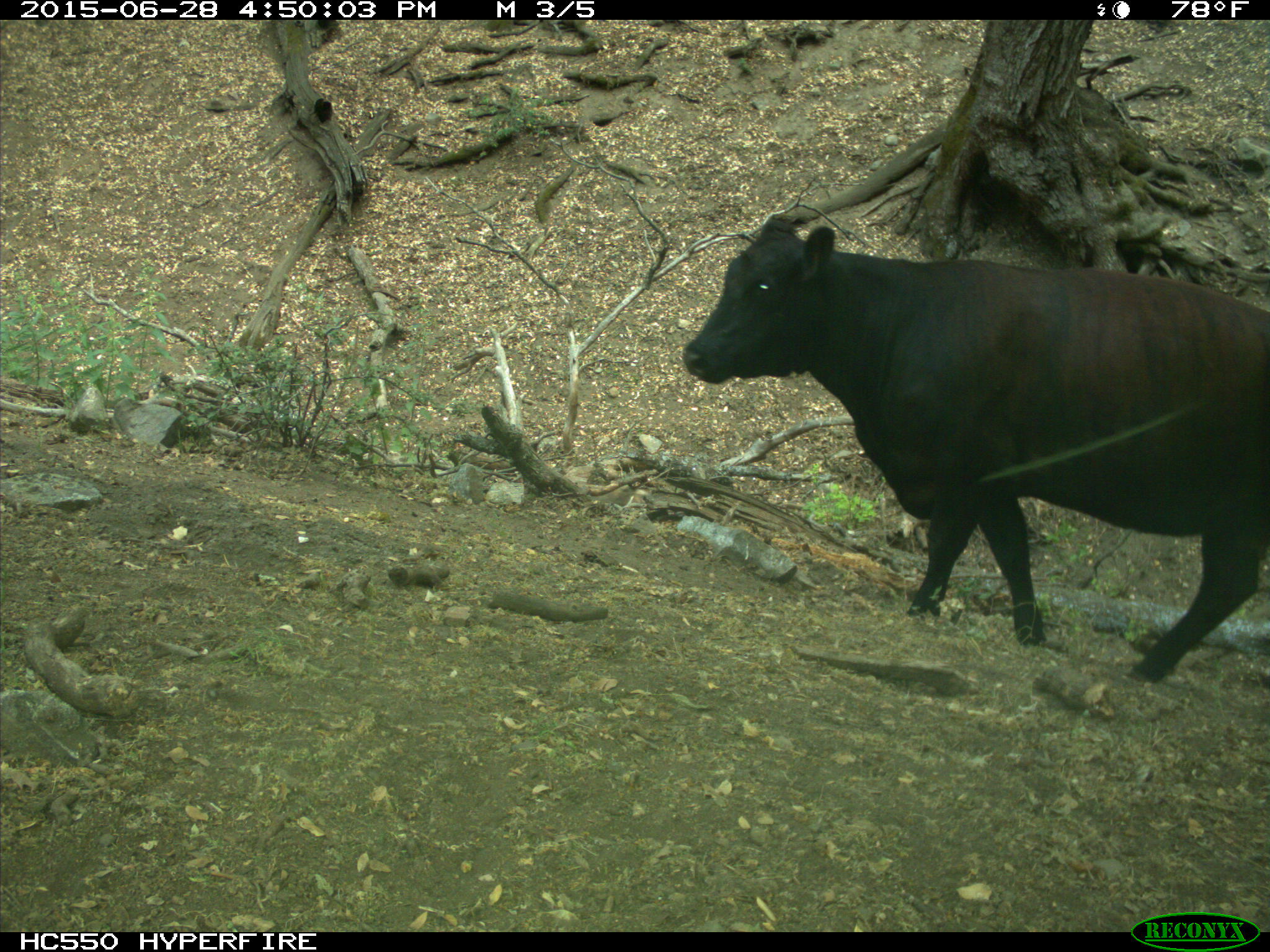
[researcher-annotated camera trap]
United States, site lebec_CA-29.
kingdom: Animalia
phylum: Chordata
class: Mammalia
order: Artiodactyla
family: Bovidae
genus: Bos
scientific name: Bos taurus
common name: domestic cow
Bos taurus (domestic cow).